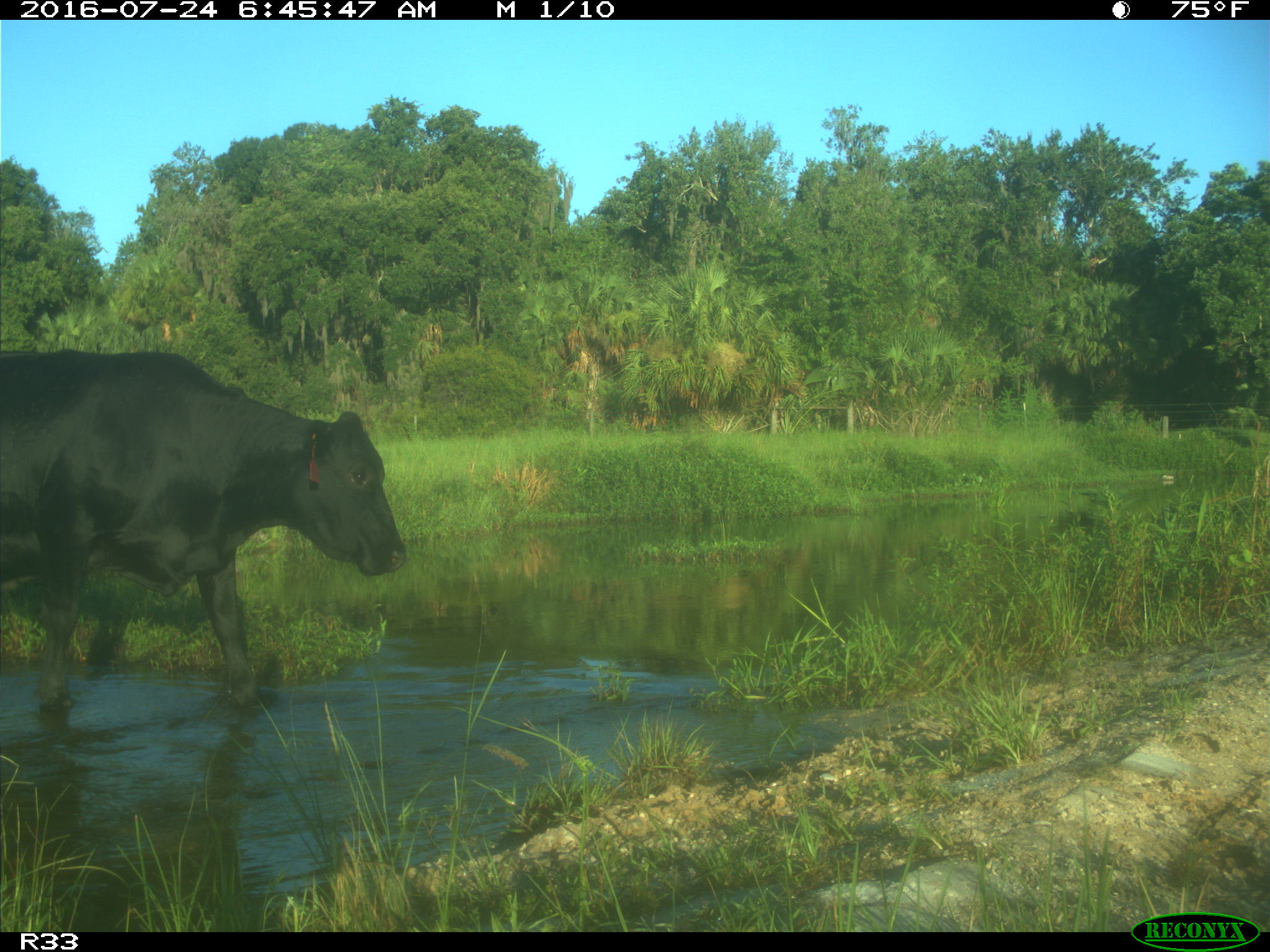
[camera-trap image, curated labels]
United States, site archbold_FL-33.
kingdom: Animalia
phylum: Chordata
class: Mammalia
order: Artiodactyla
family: Bovidae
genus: Bos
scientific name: Bos taurus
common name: domestic cow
Bos taurus (domestic cow).